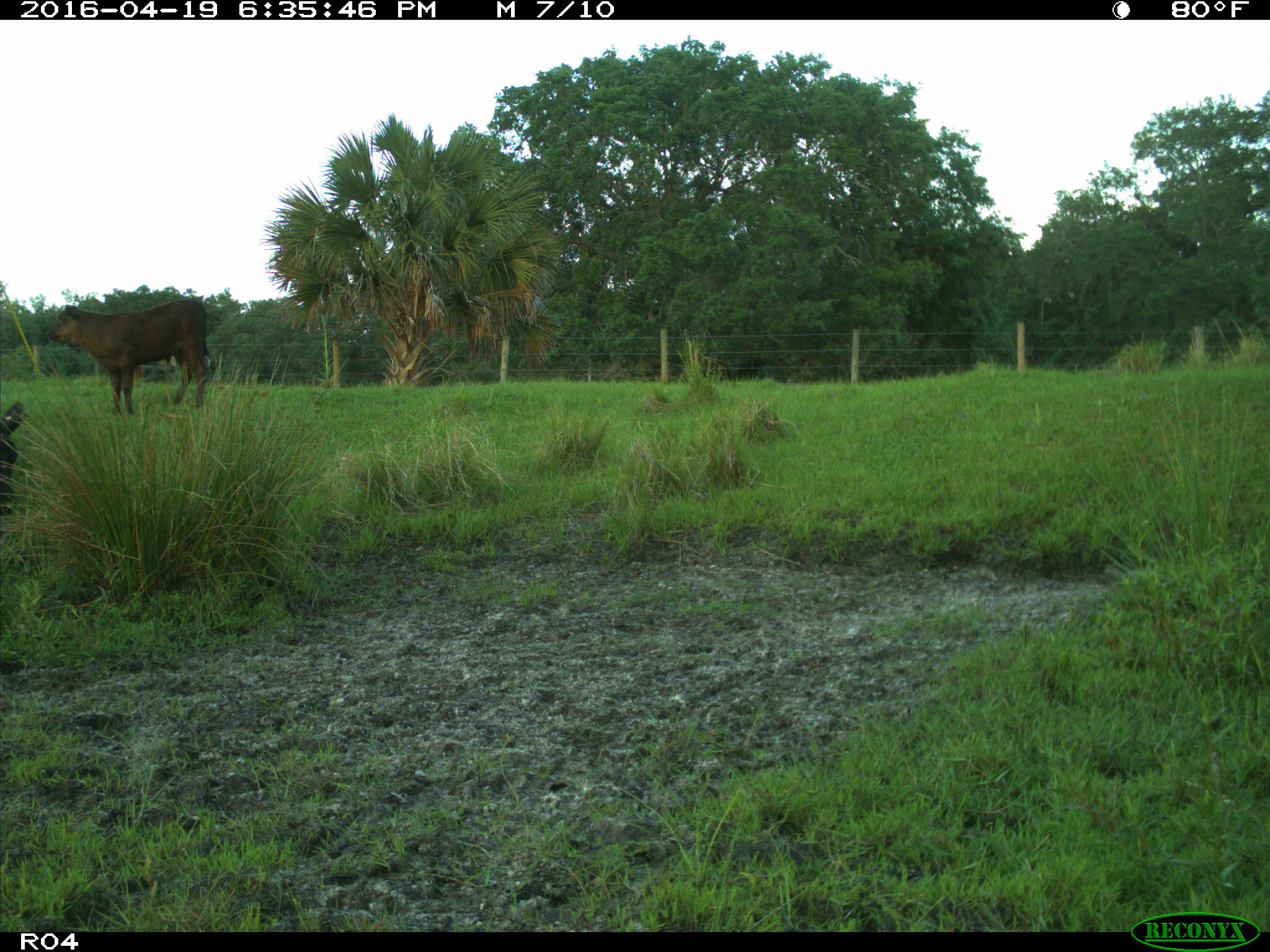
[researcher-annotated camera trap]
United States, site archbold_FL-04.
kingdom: Animalia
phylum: Chordata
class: Mammalia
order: Artiodactyla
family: Bovidae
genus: Bos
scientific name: Bos taurus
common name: domestic cow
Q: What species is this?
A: Bos taurus (domestic cow).